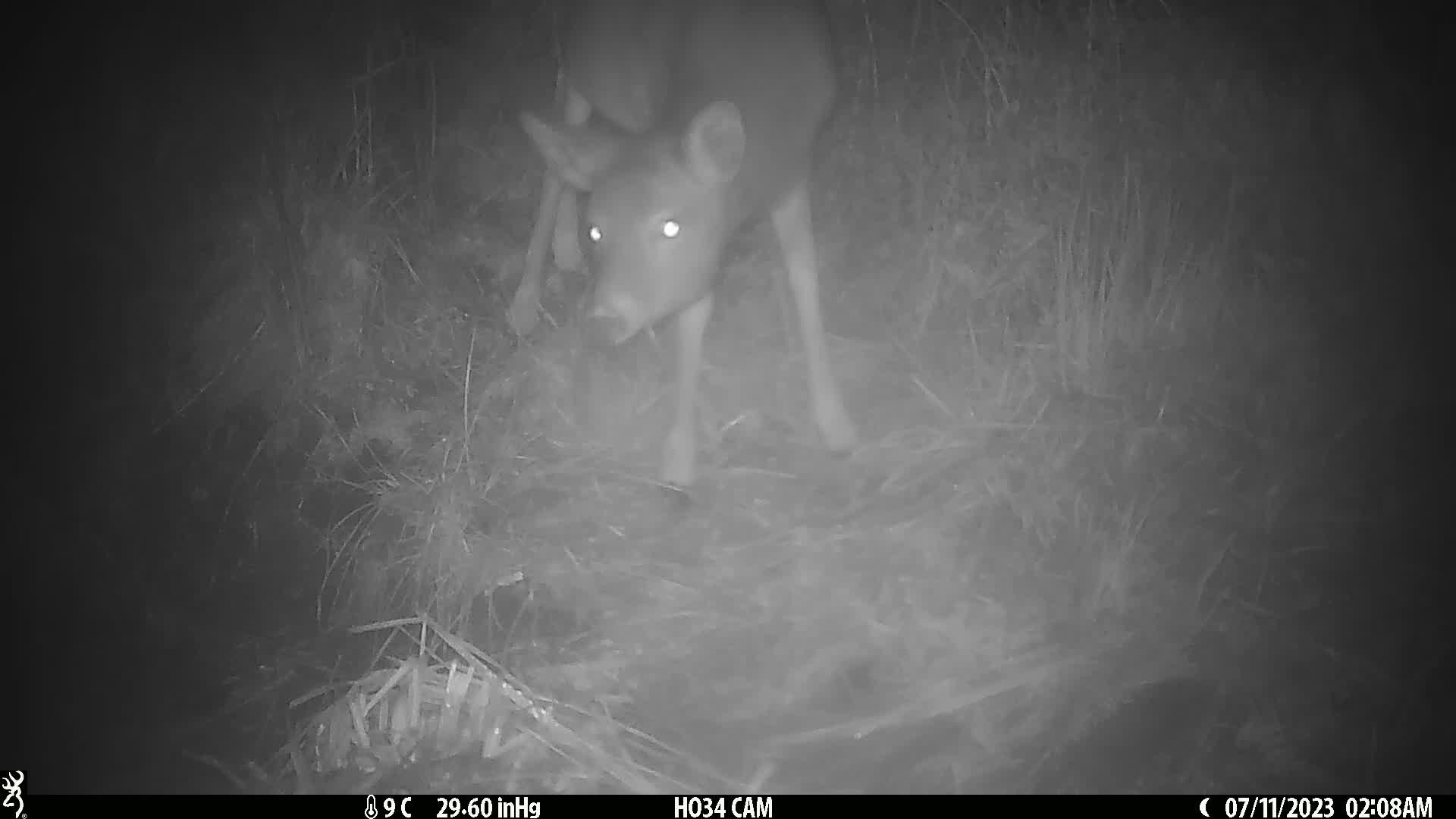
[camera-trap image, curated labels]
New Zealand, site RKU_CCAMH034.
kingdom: Animalia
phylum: Chordata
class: Mammalia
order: Artiodactyla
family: Cervidae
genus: Odocoileus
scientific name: Odocoileus virginianus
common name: white-tailed deer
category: white tailed deer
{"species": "white tailed deer (white-tailed deer) (Odocoileus virginianus)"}